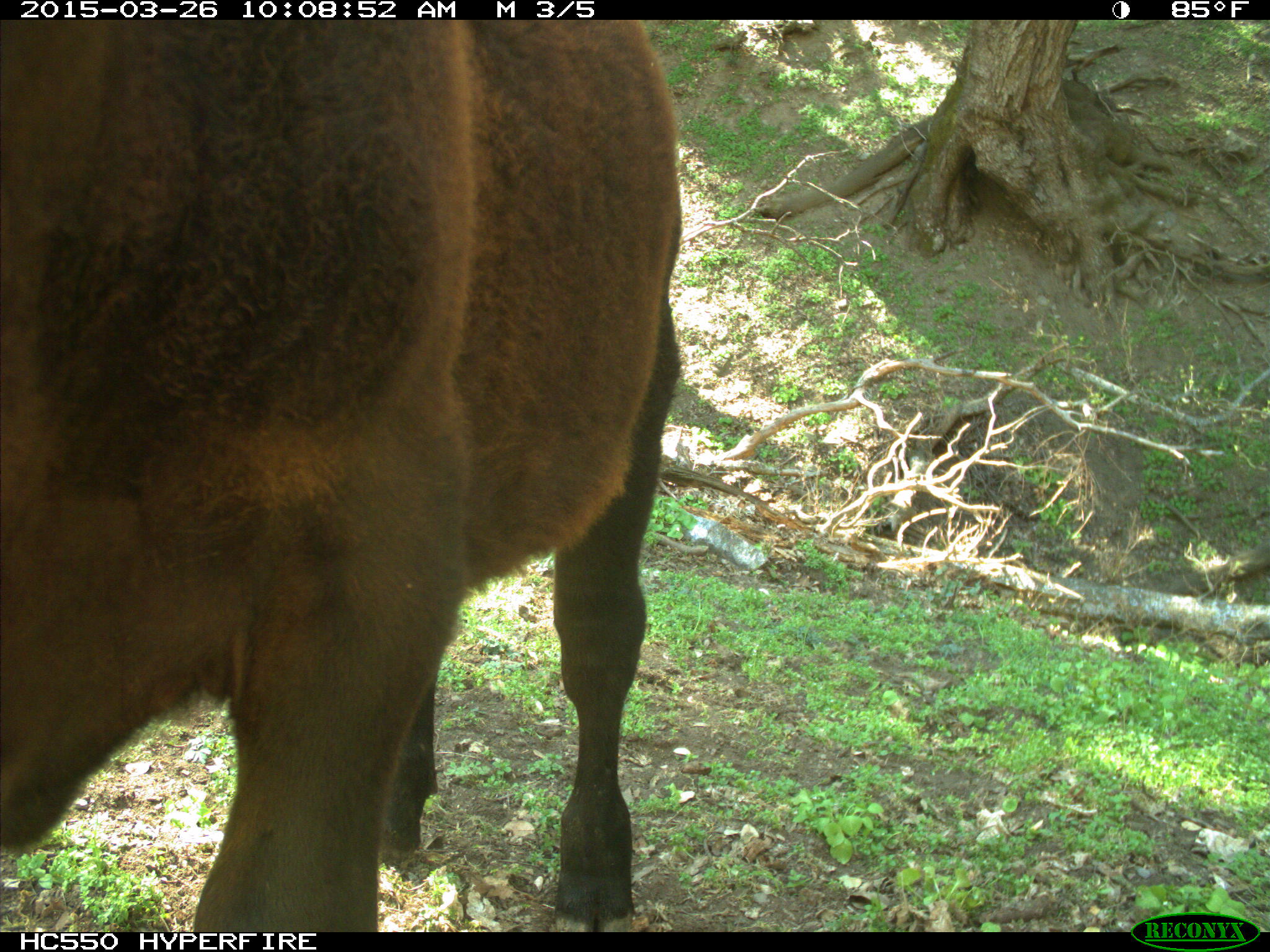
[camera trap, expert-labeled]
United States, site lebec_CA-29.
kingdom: Animalia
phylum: Chordata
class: Mammalia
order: Artiodactyla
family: Bovidae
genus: Bos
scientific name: Bos taurus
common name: domestic cow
Bos taurus (domestic cow).